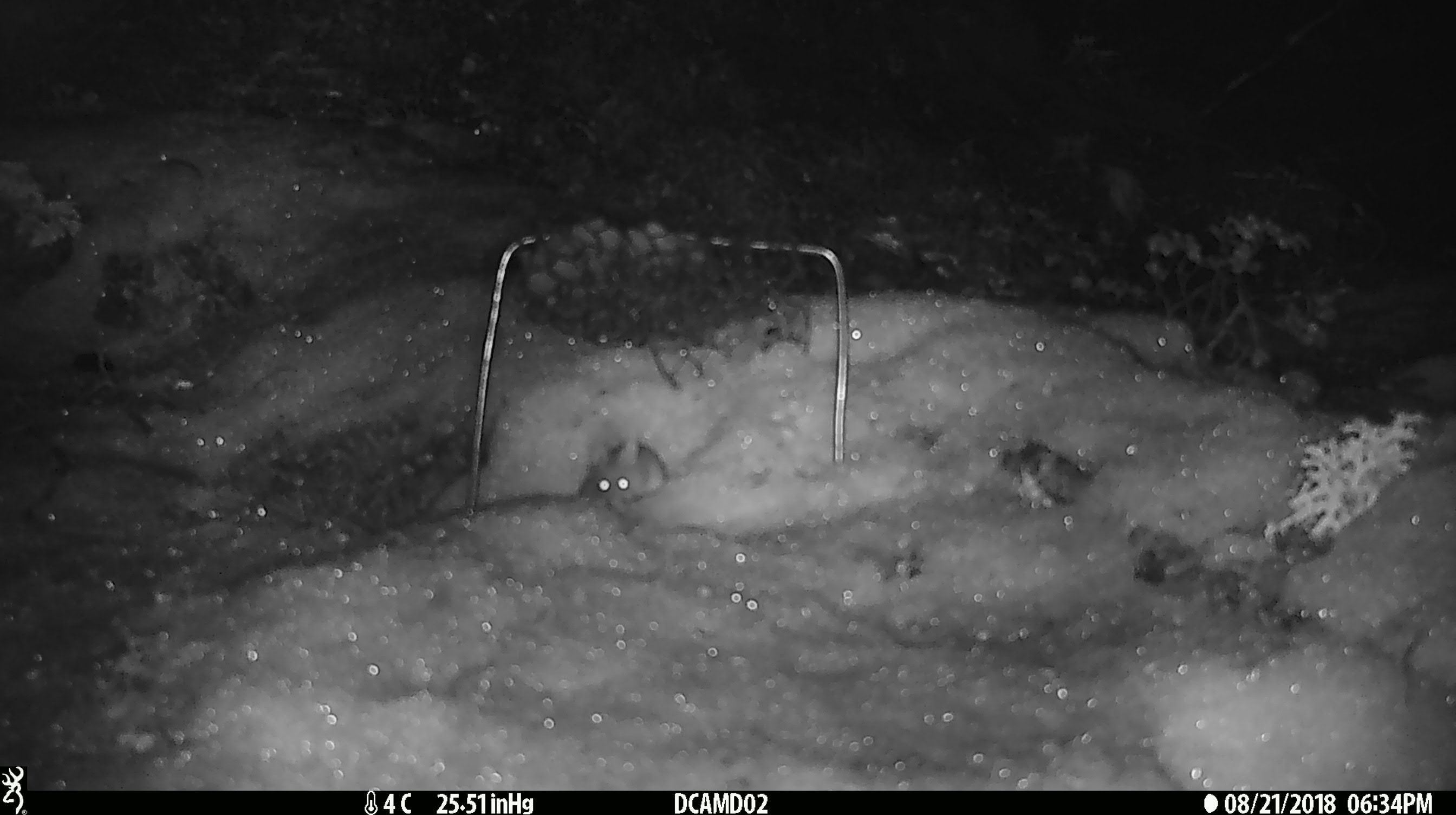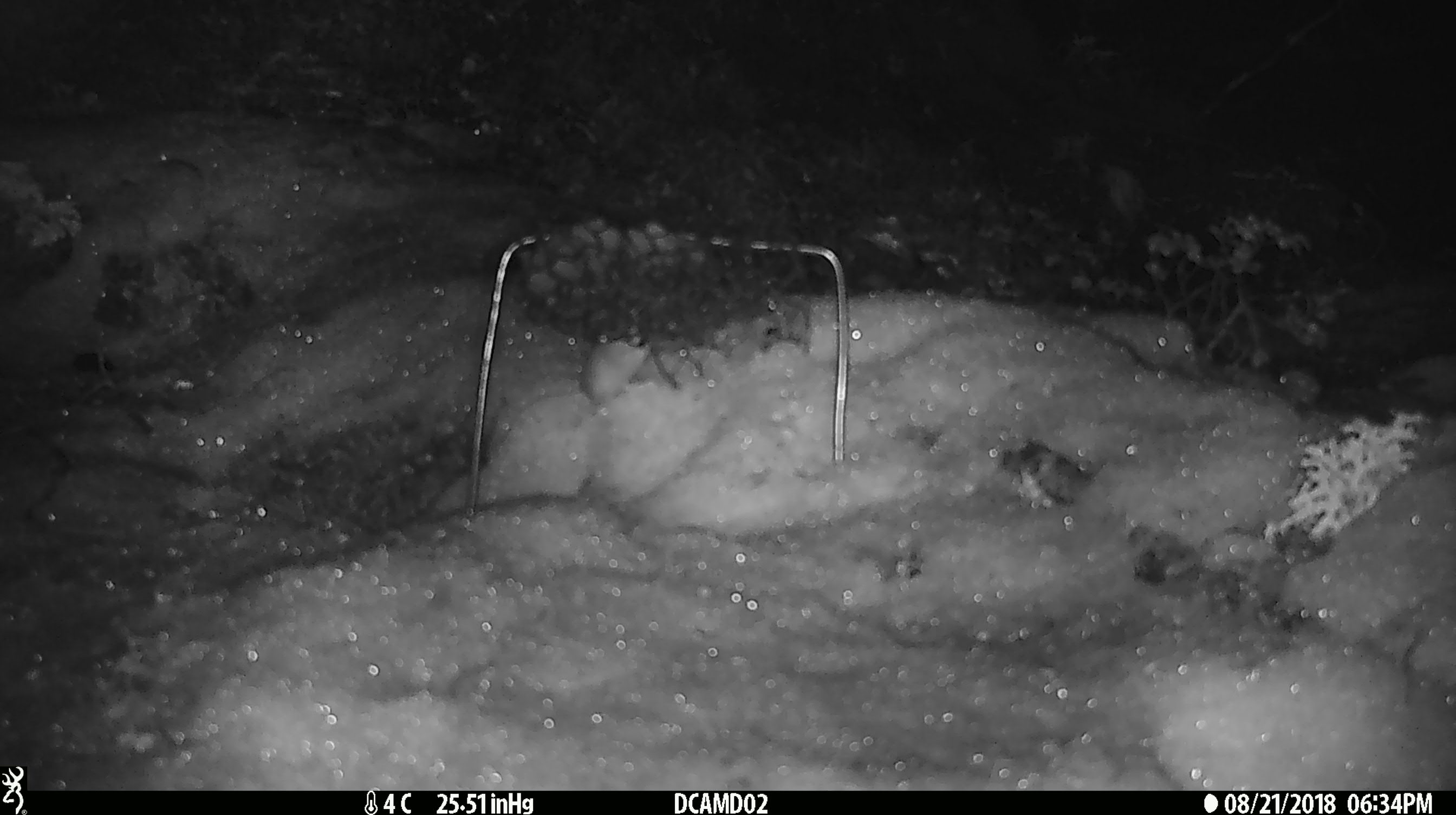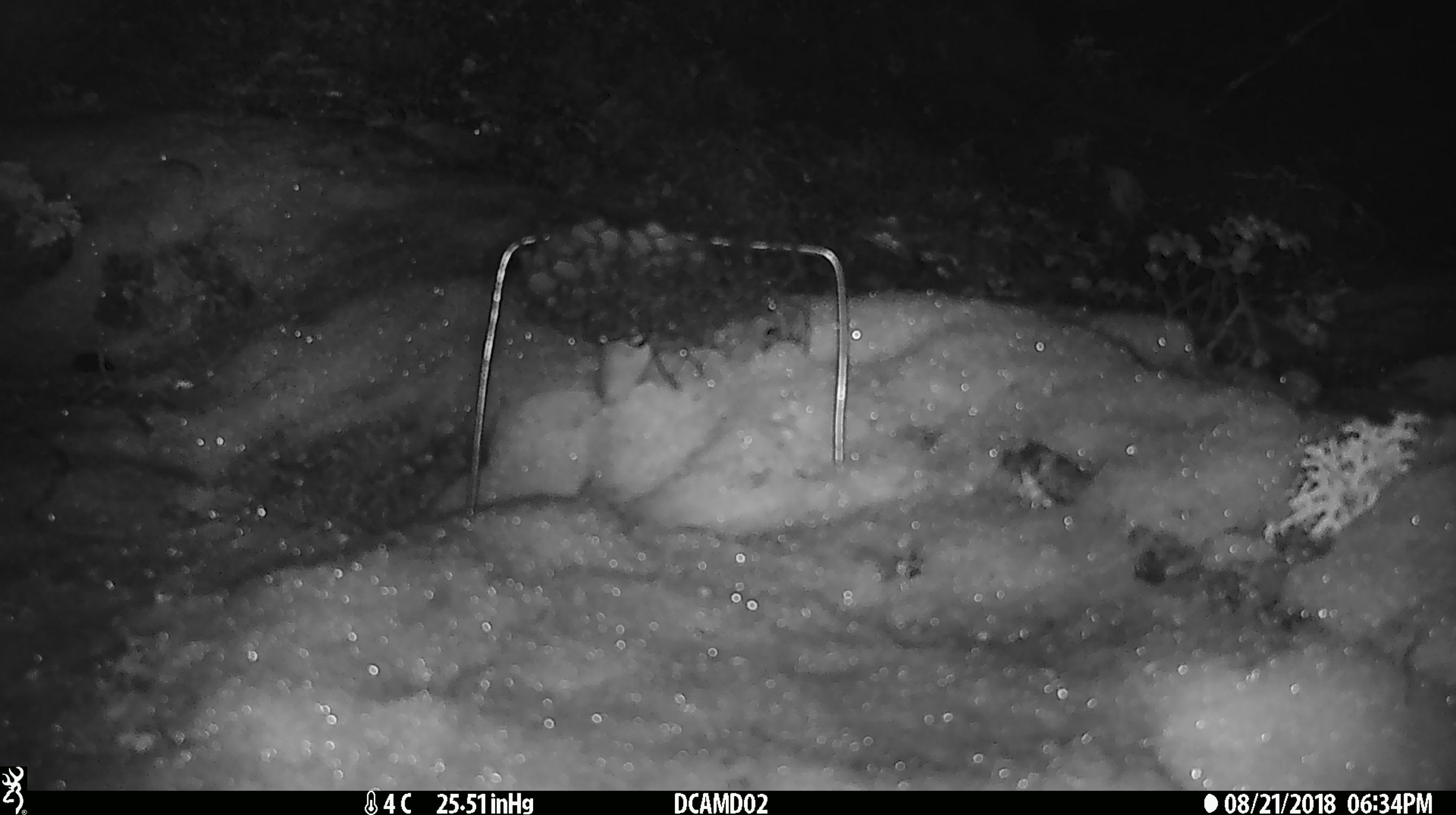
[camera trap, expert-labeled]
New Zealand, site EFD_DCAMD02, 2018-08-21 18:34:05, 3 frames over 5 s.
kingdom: Animalia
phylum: Chordata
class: Mammalia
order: Rodentia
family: Muridae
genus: Mus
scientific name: Mus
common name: mouse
Mouse (Mus).